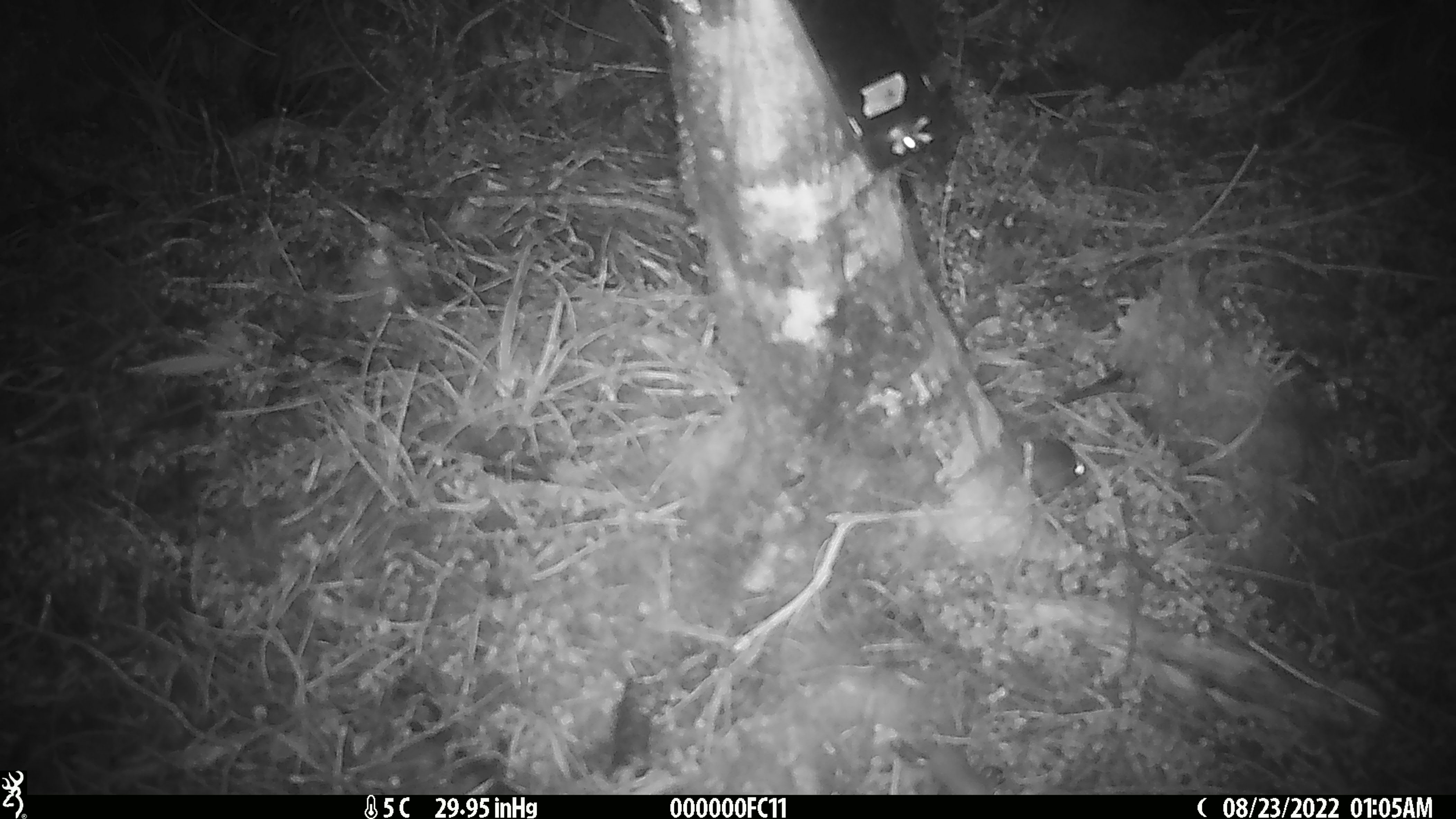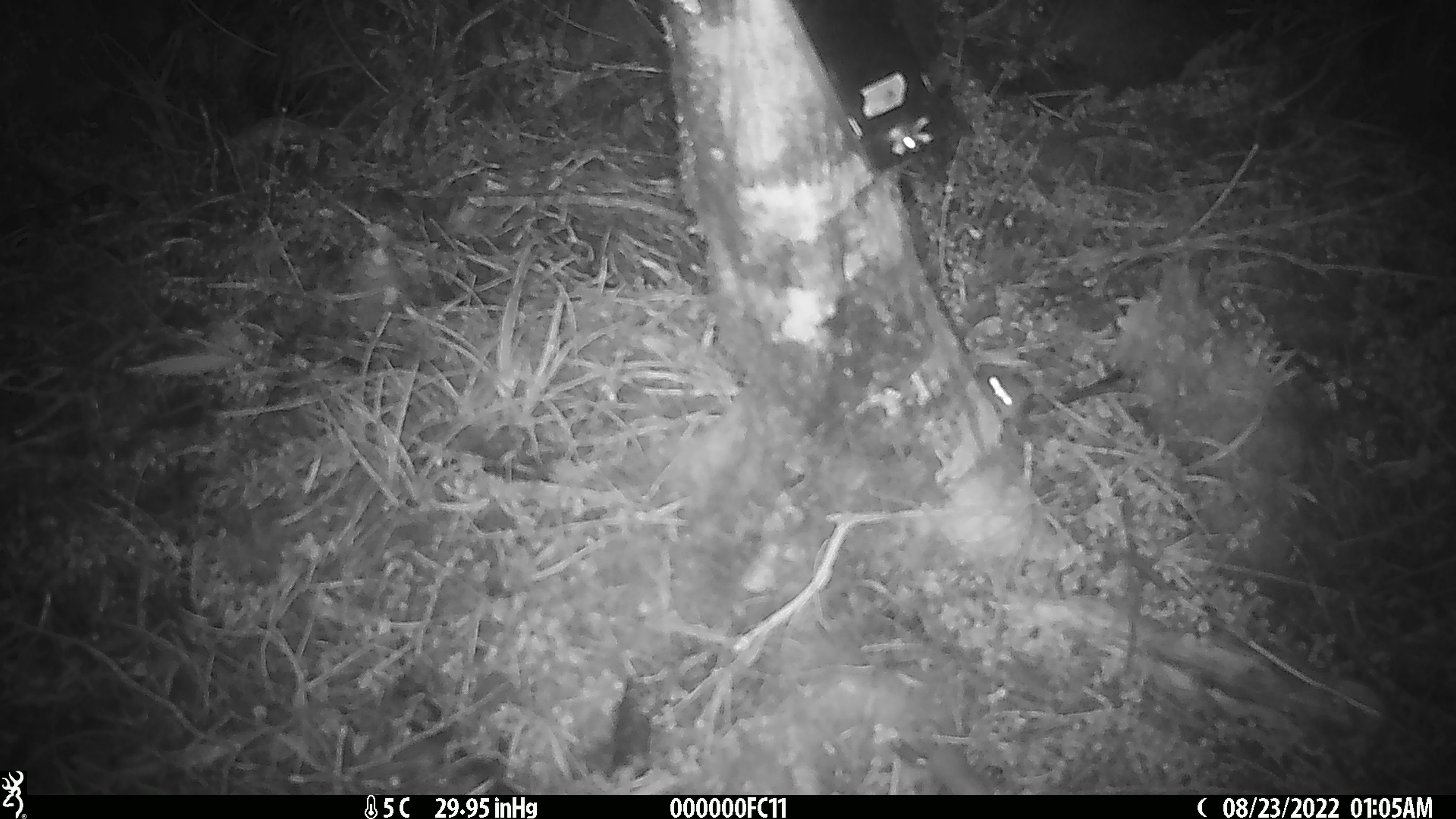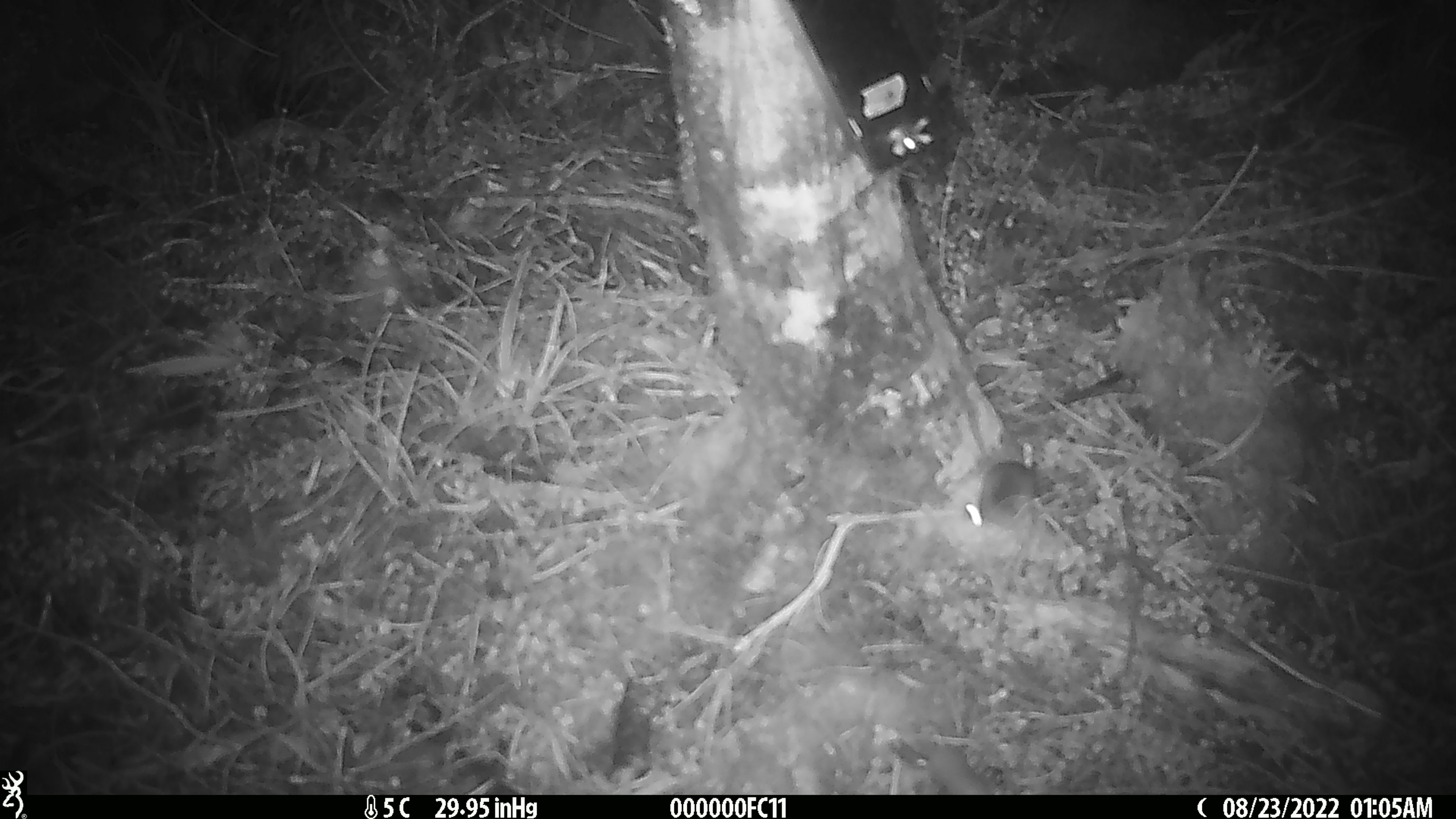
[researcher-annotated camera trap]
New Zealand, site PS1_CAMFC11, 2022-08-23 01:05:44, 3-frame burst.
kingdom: Animalia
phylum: Chordata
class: Mammalia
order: Rodentia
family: Muridae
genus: Mus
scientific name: Mus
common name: mouse